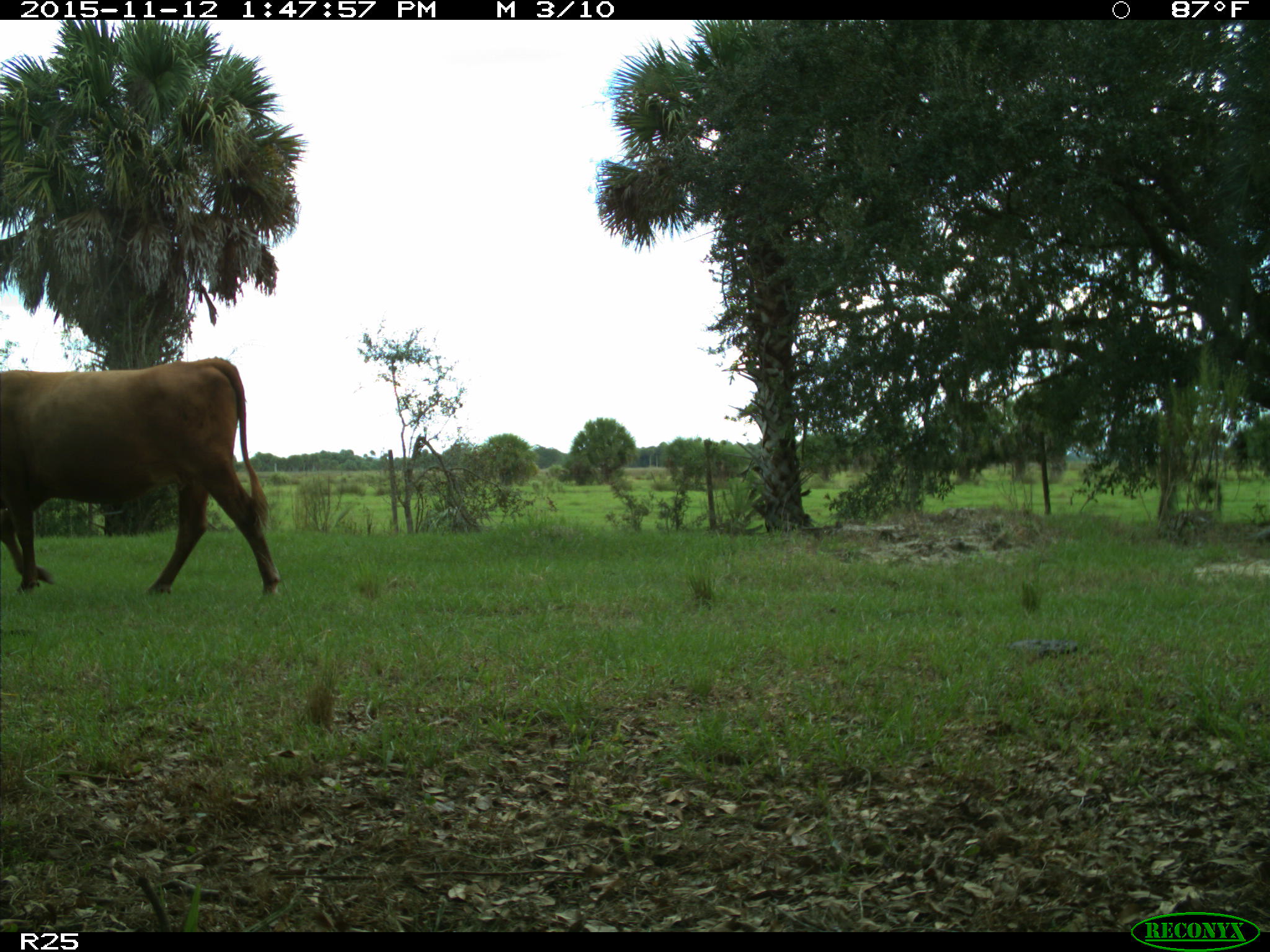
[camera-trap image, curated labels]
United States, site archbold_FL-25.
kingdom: Animalia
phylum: Chordata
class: Mammalia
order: Artiodactyla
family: Bovidae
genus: Bos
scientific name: Bos taurus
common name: domestic cow